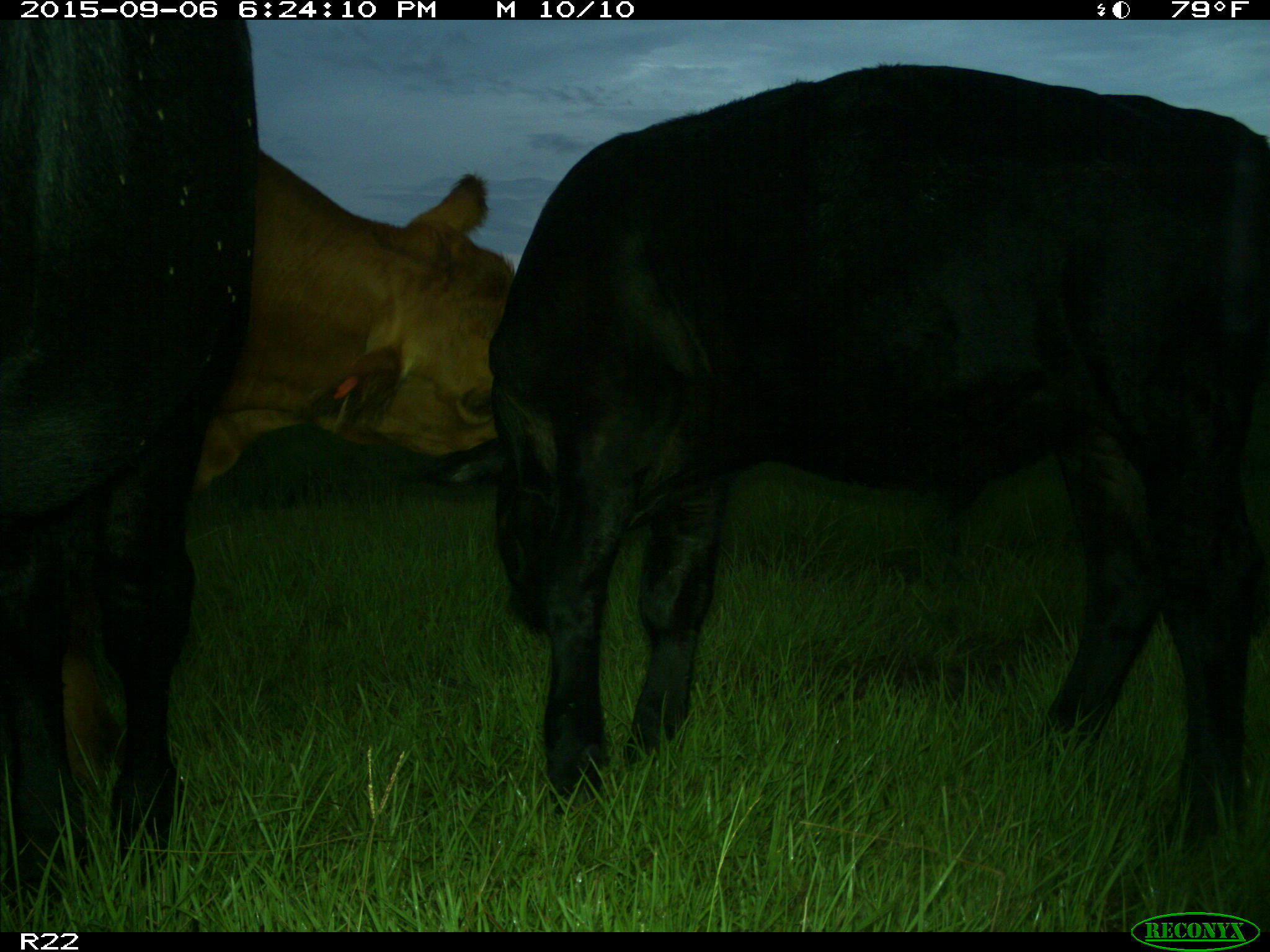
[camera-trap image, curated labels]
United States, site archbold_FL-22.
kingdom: Animalia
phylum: Chordata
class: Mammalia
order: Artiodactyla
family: Bovidae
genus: Bos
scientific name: Bos taurus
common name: domestic cow